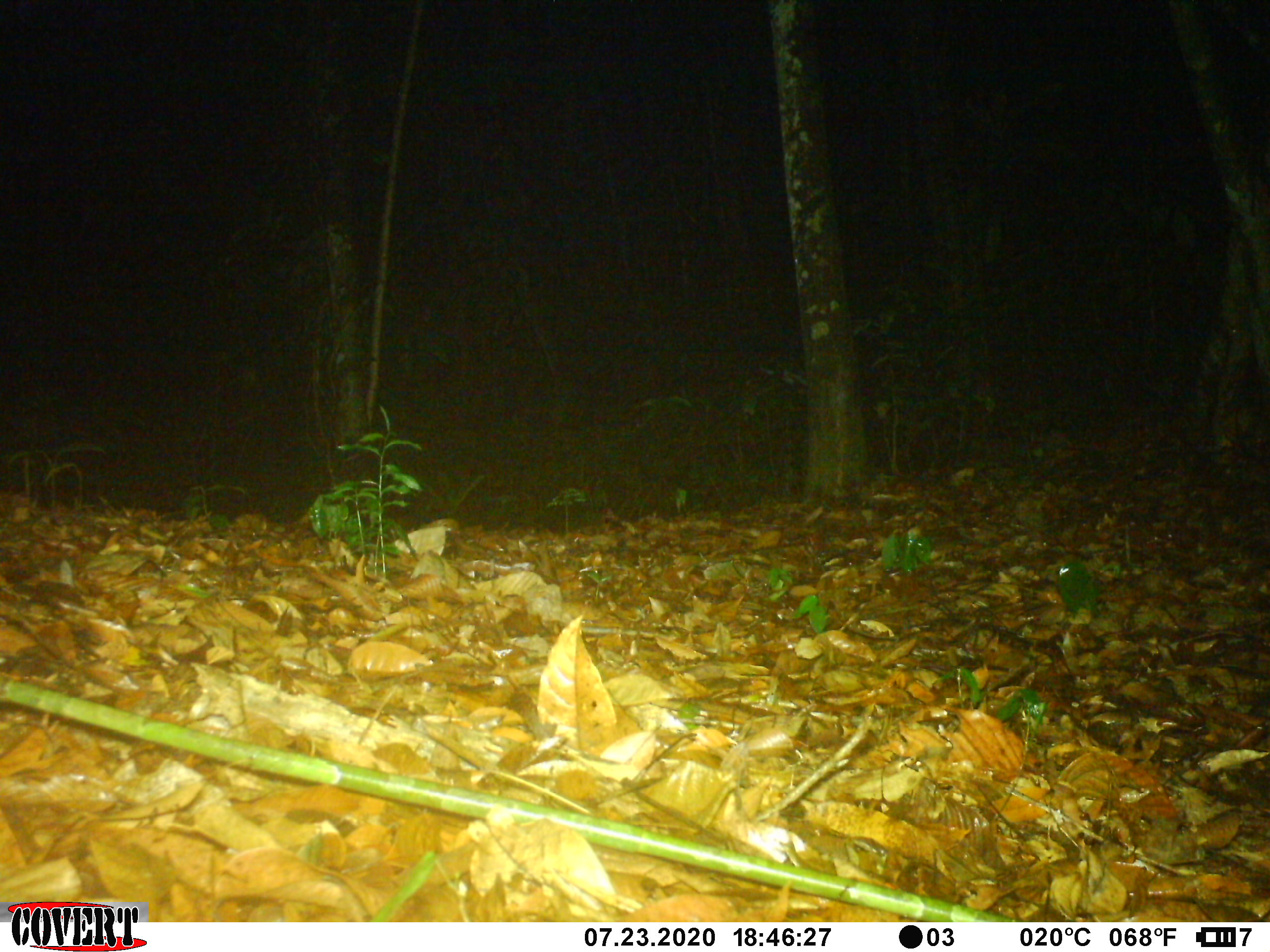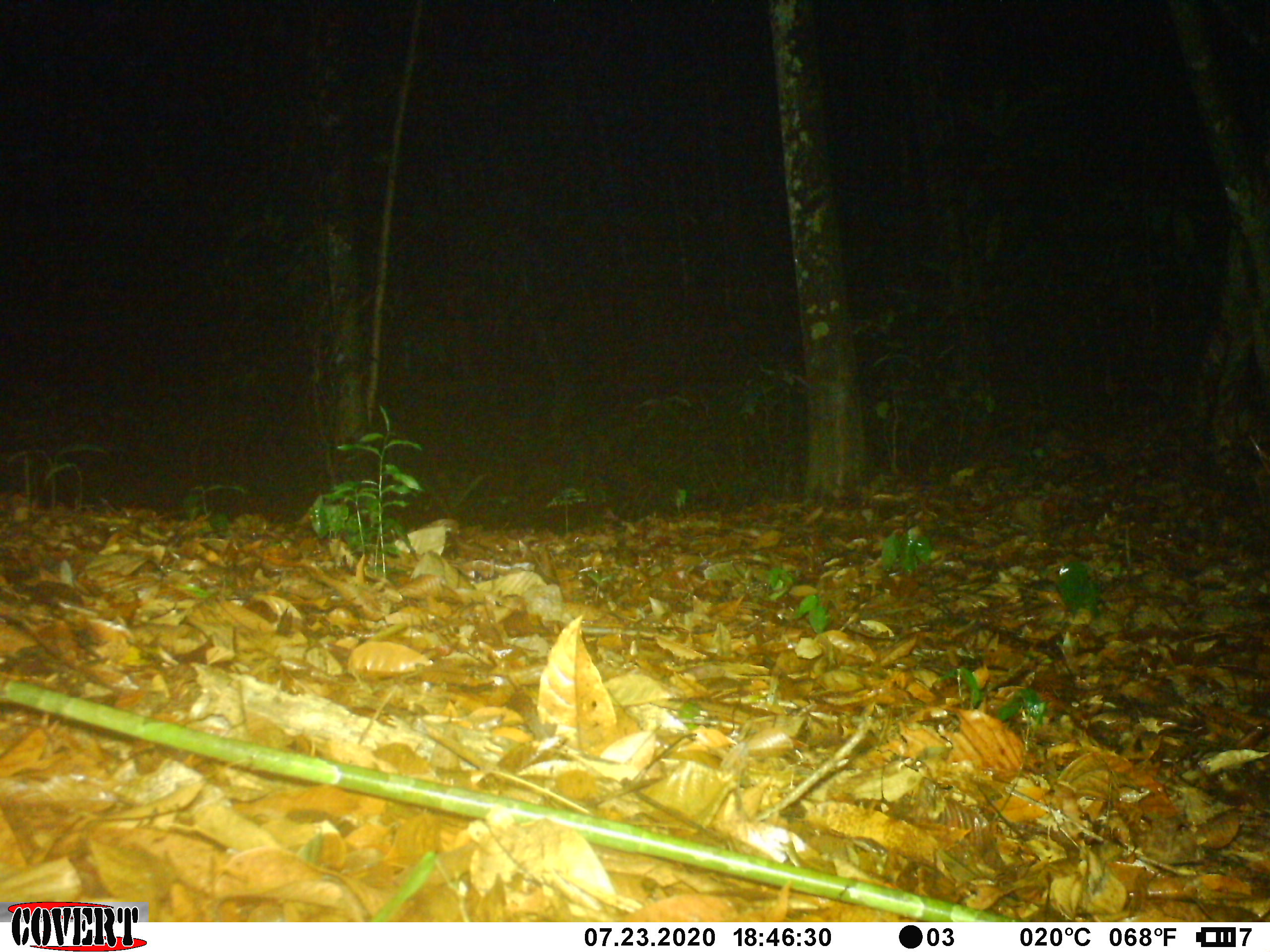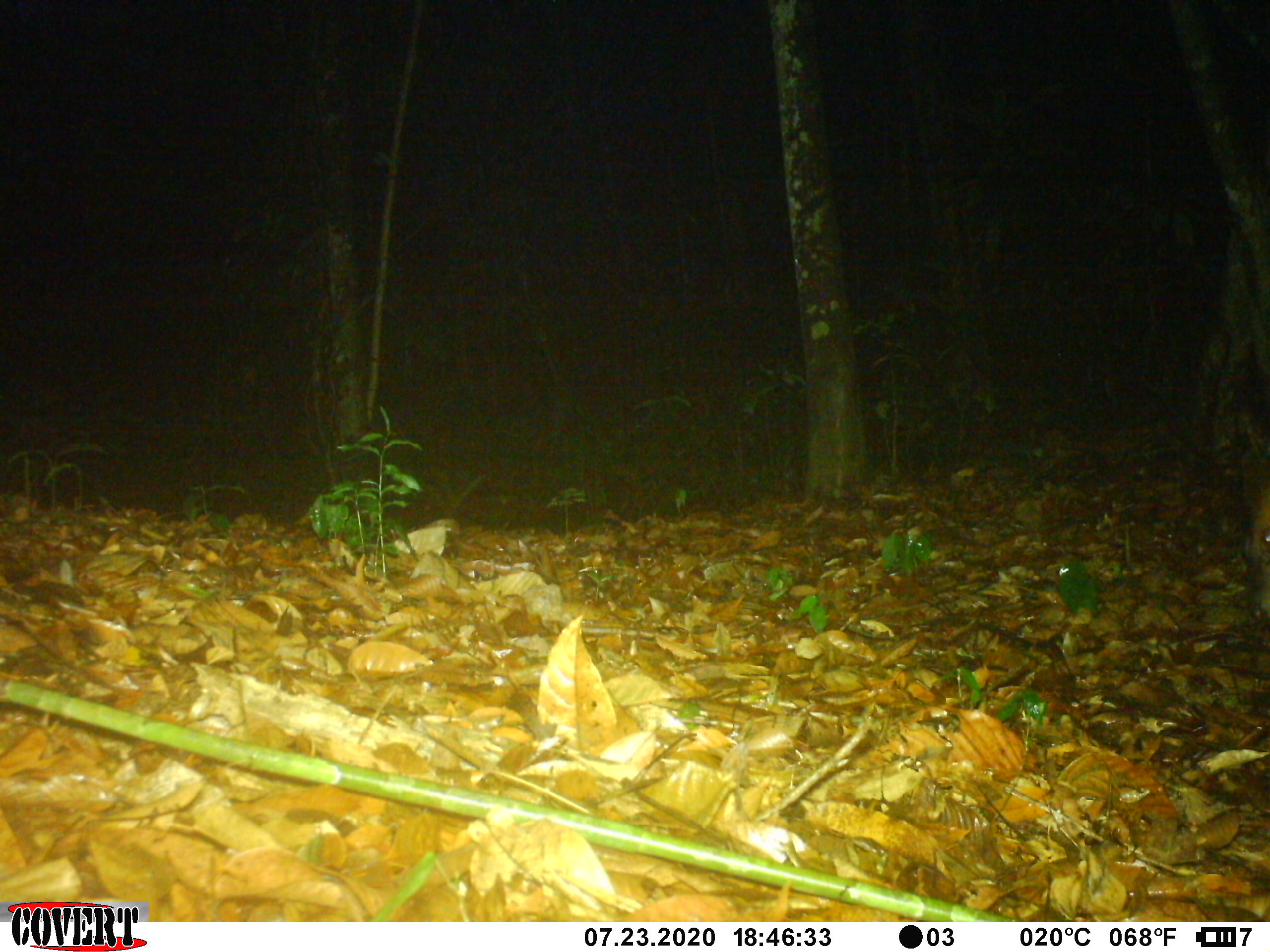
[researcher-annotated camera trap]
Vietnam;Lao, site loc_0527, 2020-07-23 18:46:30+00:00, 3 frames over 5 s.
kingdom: Animalia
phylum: Chordata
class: Mammalia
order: Artiodactyla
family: Cervidae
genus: Muntiacus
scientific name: Muntiacus vuquangensis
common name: large-antlered muntjac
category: large antlered muntjac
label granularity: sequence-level